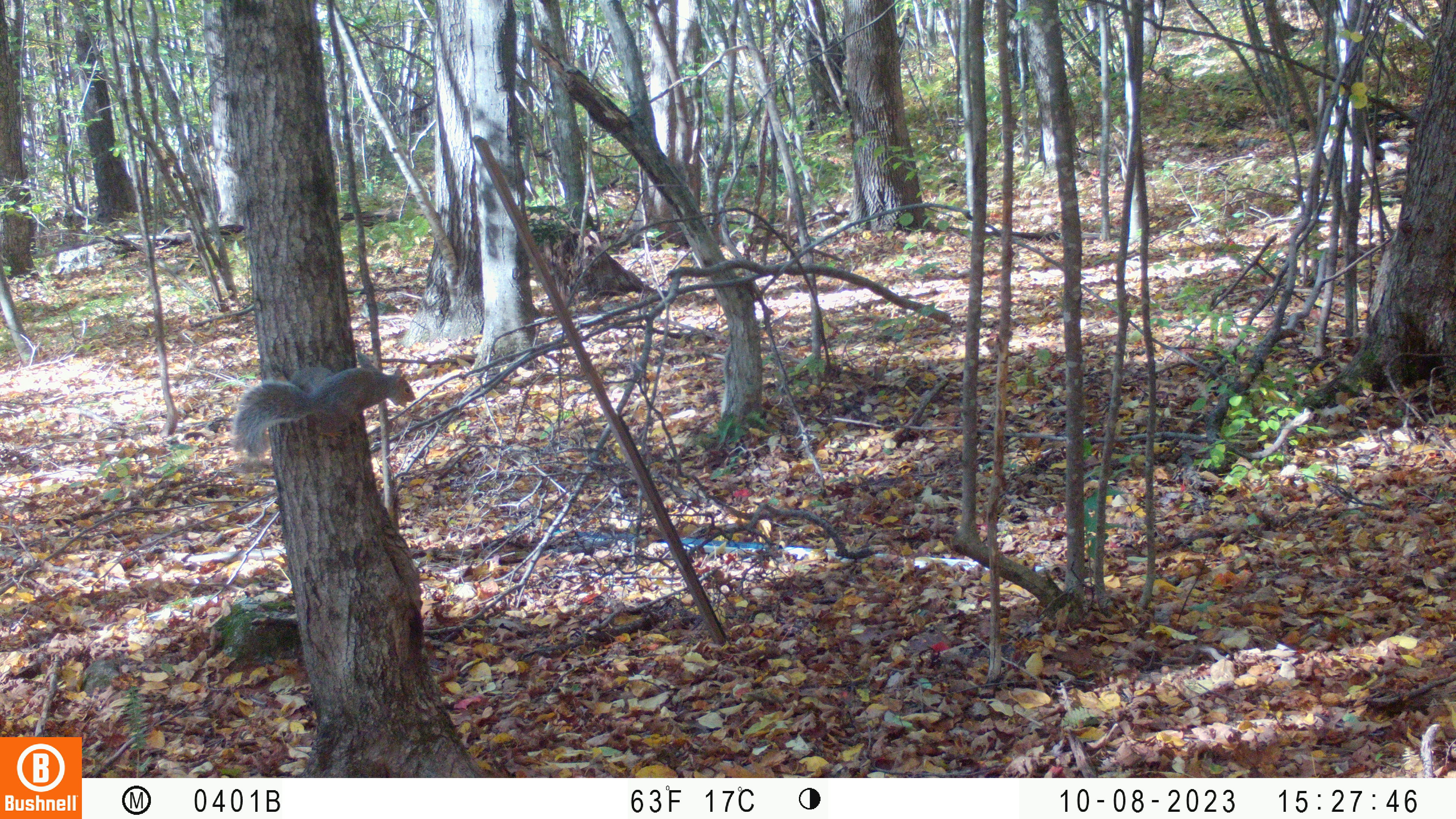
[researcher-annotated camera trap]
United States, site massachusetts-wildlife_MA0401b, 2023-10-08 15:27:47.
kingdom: Animalia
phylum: Chordata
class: Mammalia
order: Rodentia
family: Sciuridae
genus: Sciurus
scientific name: Sciurus carolinensis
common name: gray squirrel